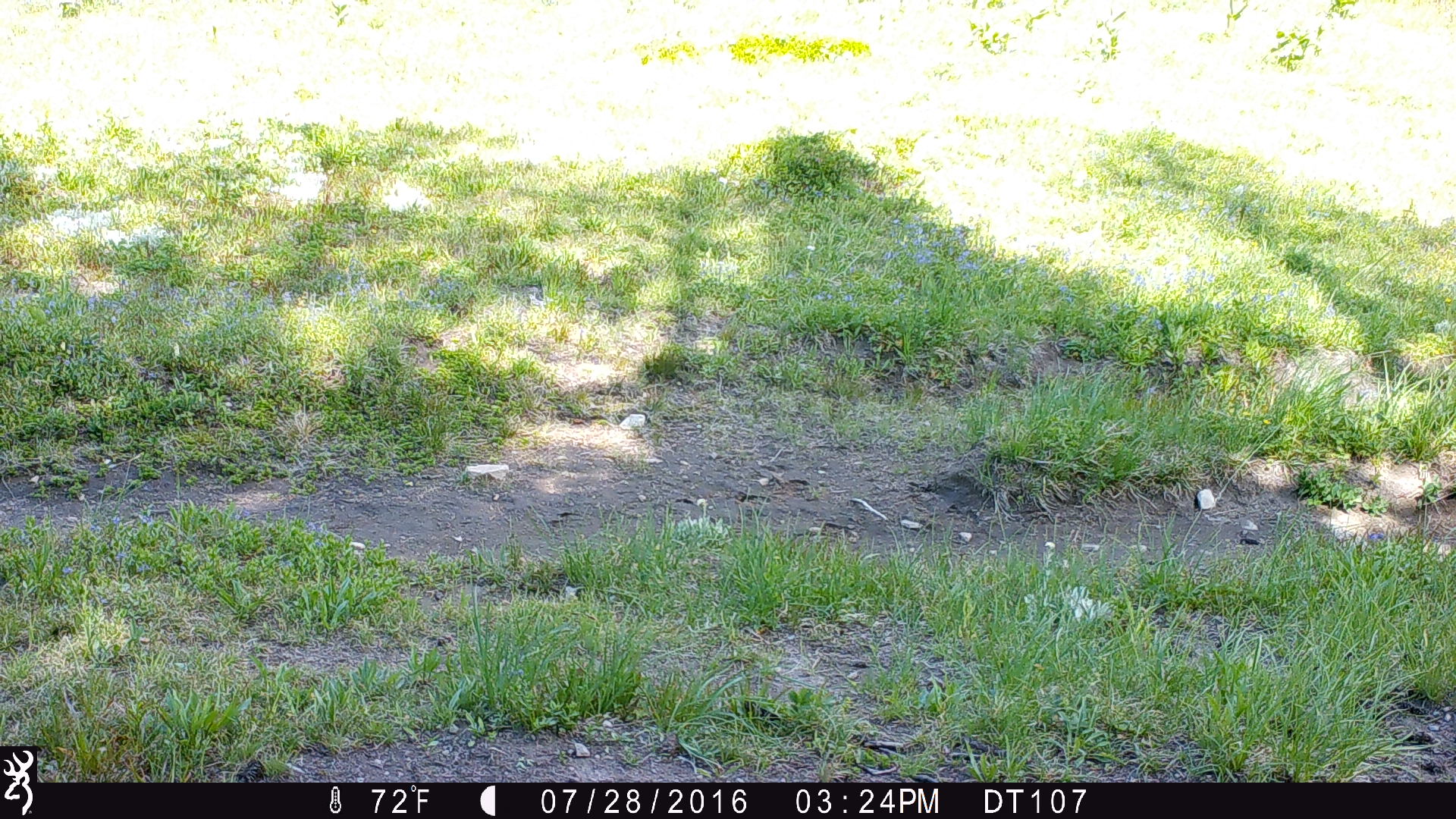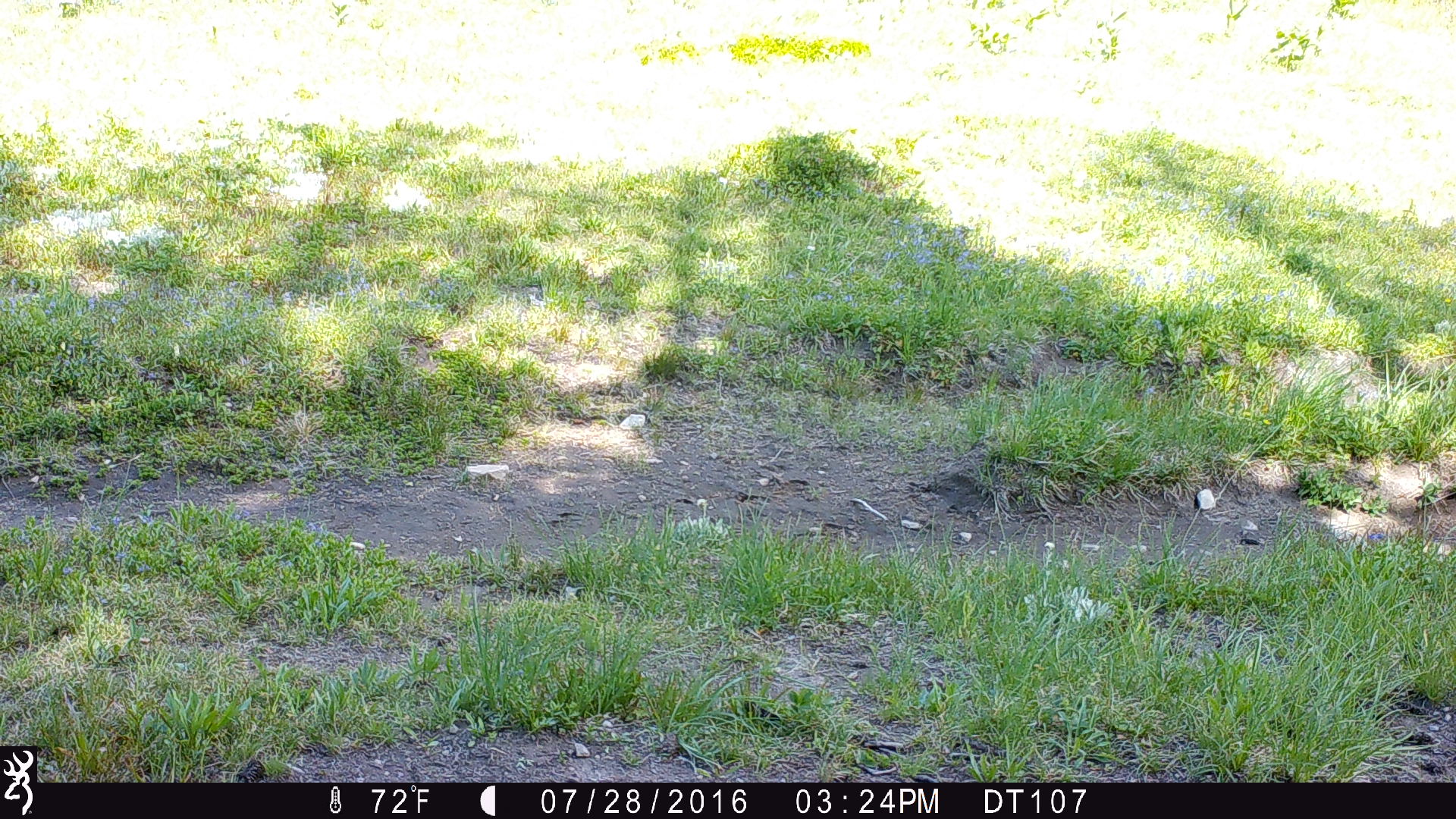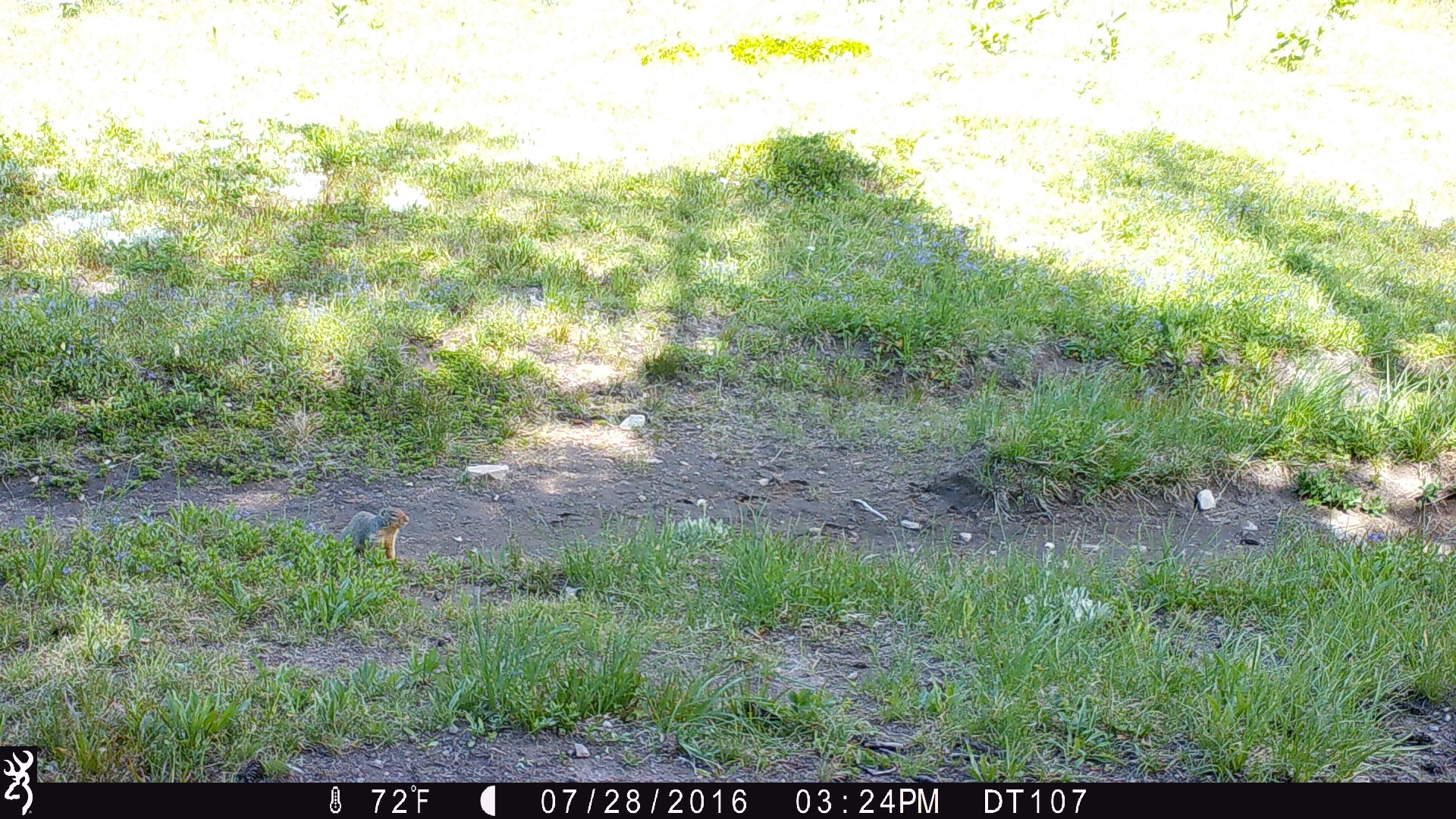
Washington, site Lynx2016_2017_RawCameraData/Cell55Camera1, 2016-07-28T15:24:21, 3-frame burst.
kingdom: Animalia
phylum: Chordata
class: Mammalia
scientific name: Mammalia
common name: small mammal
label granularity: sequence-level